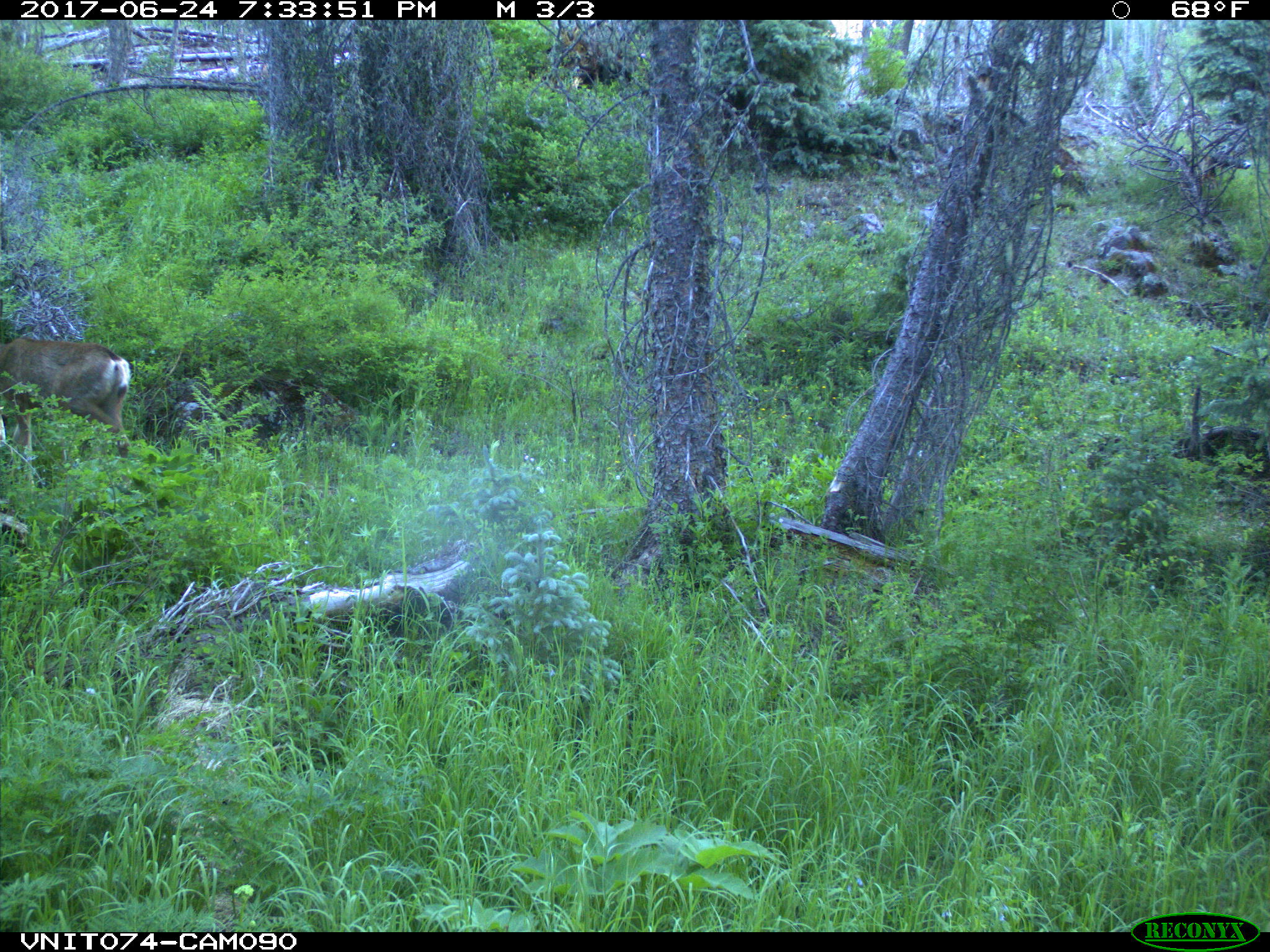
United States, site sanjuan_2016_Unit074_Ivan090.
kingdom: Animalia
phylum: Chordata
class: Mammalia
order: Artiodactyla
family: Cervidae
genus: Odocoileus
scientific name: Odocoileus hemionus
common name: mule deer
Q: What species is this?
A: Odocoileus hemionus (mule deer).